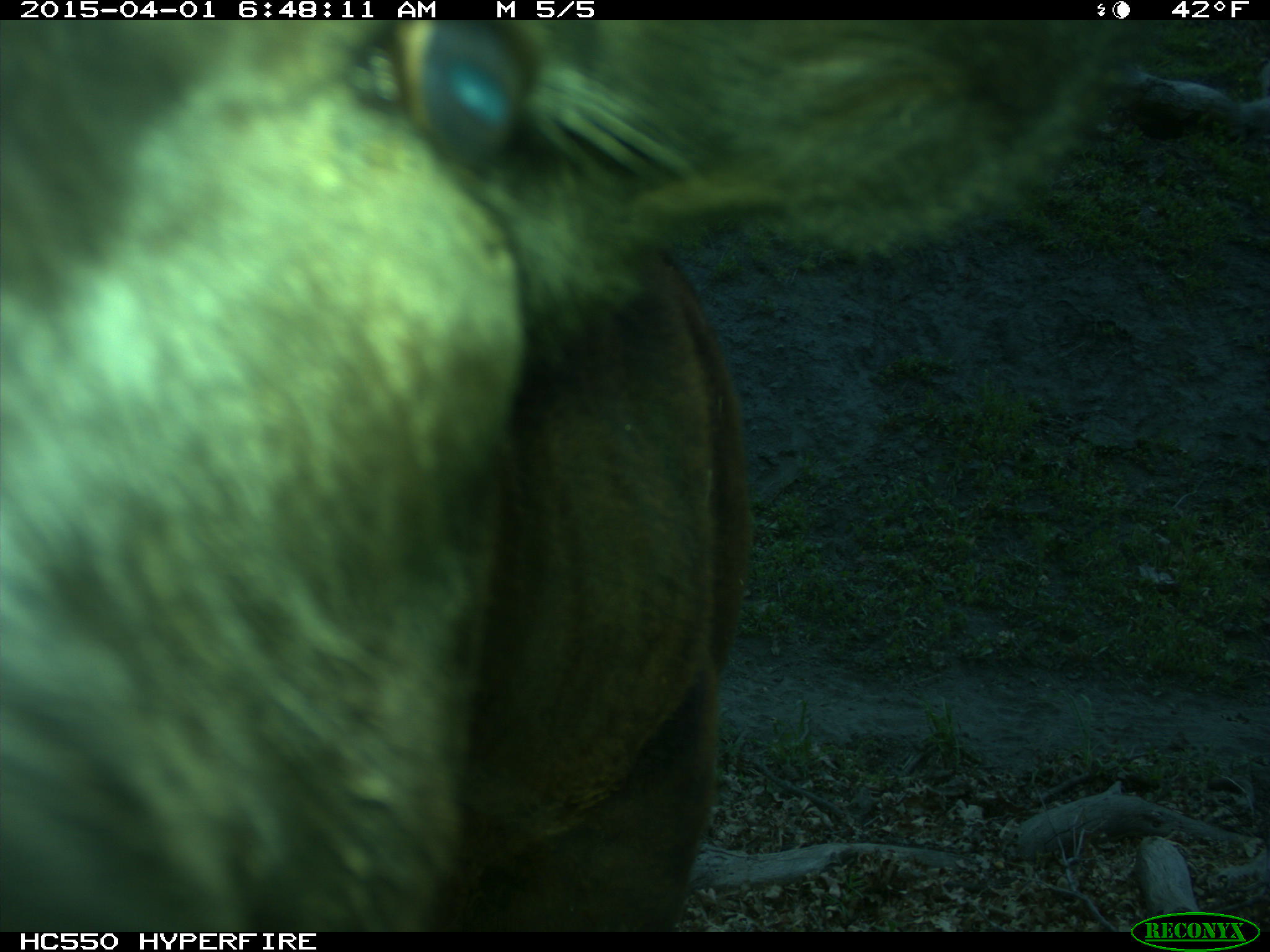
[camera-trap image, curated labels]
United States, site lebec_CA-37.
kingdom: Animalia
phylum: Chordata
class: Mammalia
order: Artiodactyla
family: Bovidae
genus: Bos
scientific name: Bos taurus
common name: domestic cow